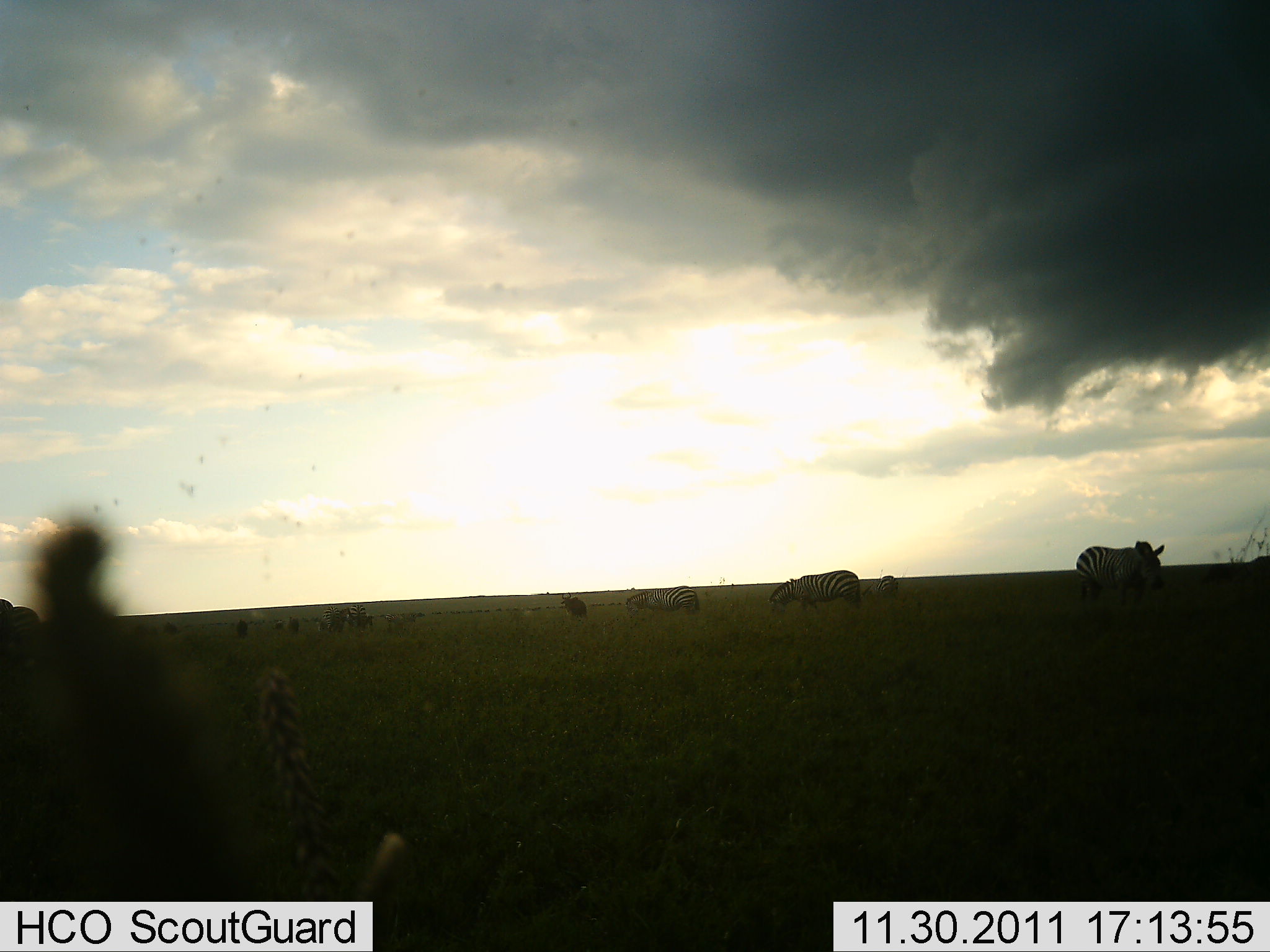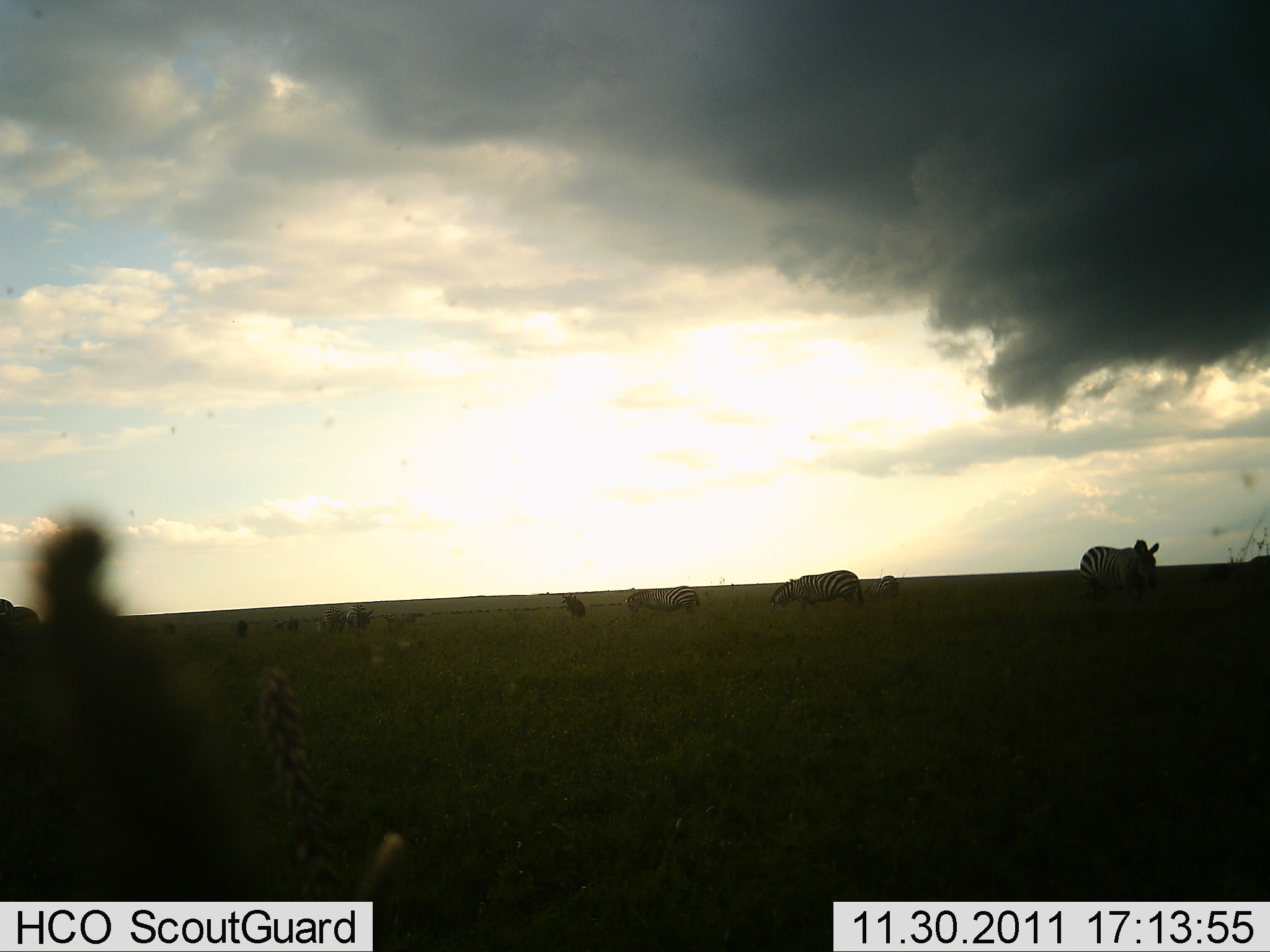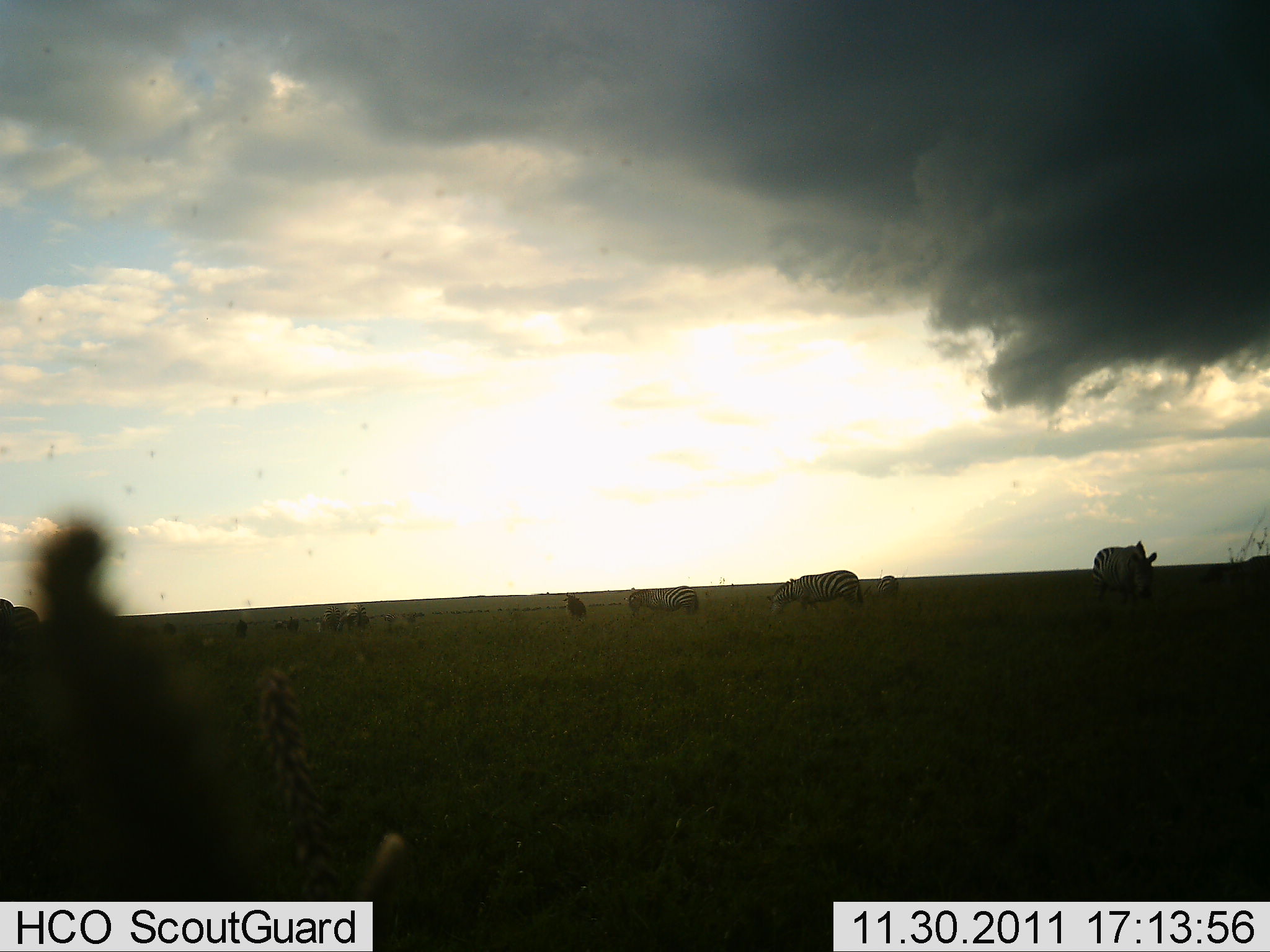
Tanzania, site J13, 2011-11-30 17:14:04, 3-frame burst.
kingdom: Animalia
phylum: Chordata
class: Mammalia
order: Perissodactyla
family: Equidae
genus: Equus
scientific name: Equus quagga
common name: plains zebra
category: zebra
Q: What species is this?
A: Zebra (plains zebra) (Equus quagga).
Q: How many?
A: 5.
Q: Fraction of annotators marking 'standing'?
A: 36%.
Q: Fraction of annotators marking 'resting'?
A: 0%.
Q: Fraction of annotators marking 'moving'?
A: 7%.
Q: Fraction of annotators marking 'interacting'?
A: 0%.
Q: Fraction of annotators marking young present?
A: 0%.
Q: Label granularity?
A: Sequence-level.